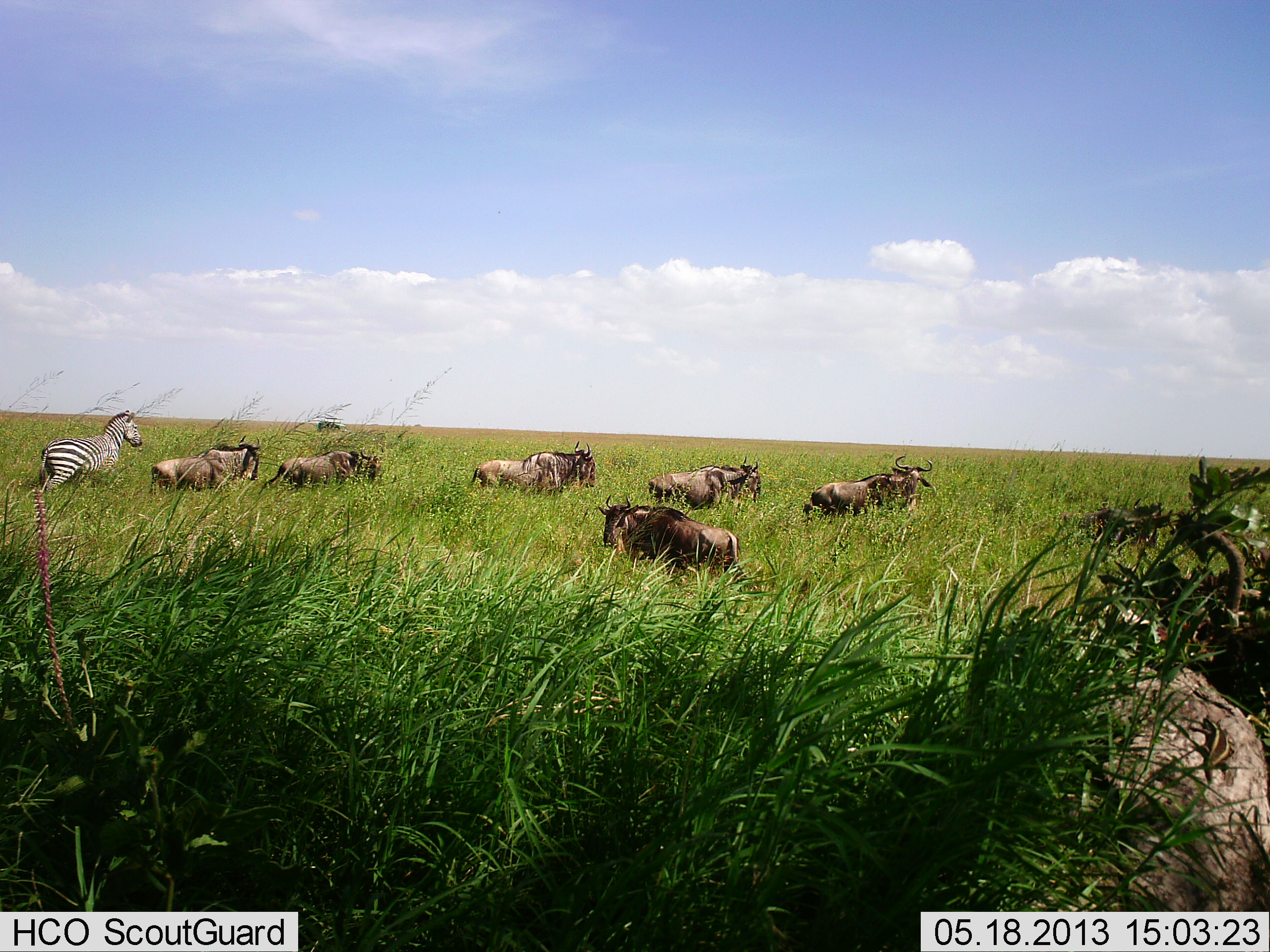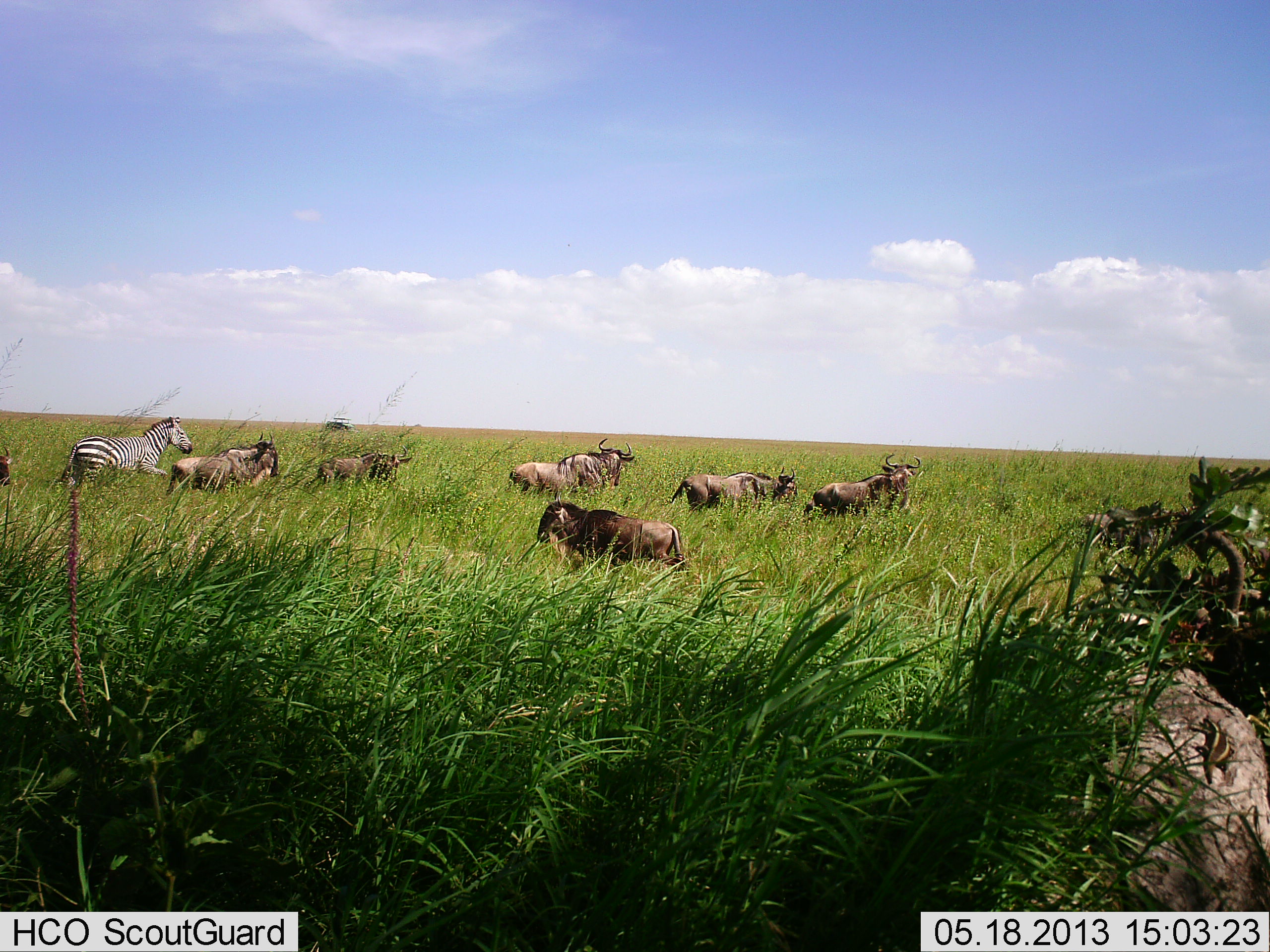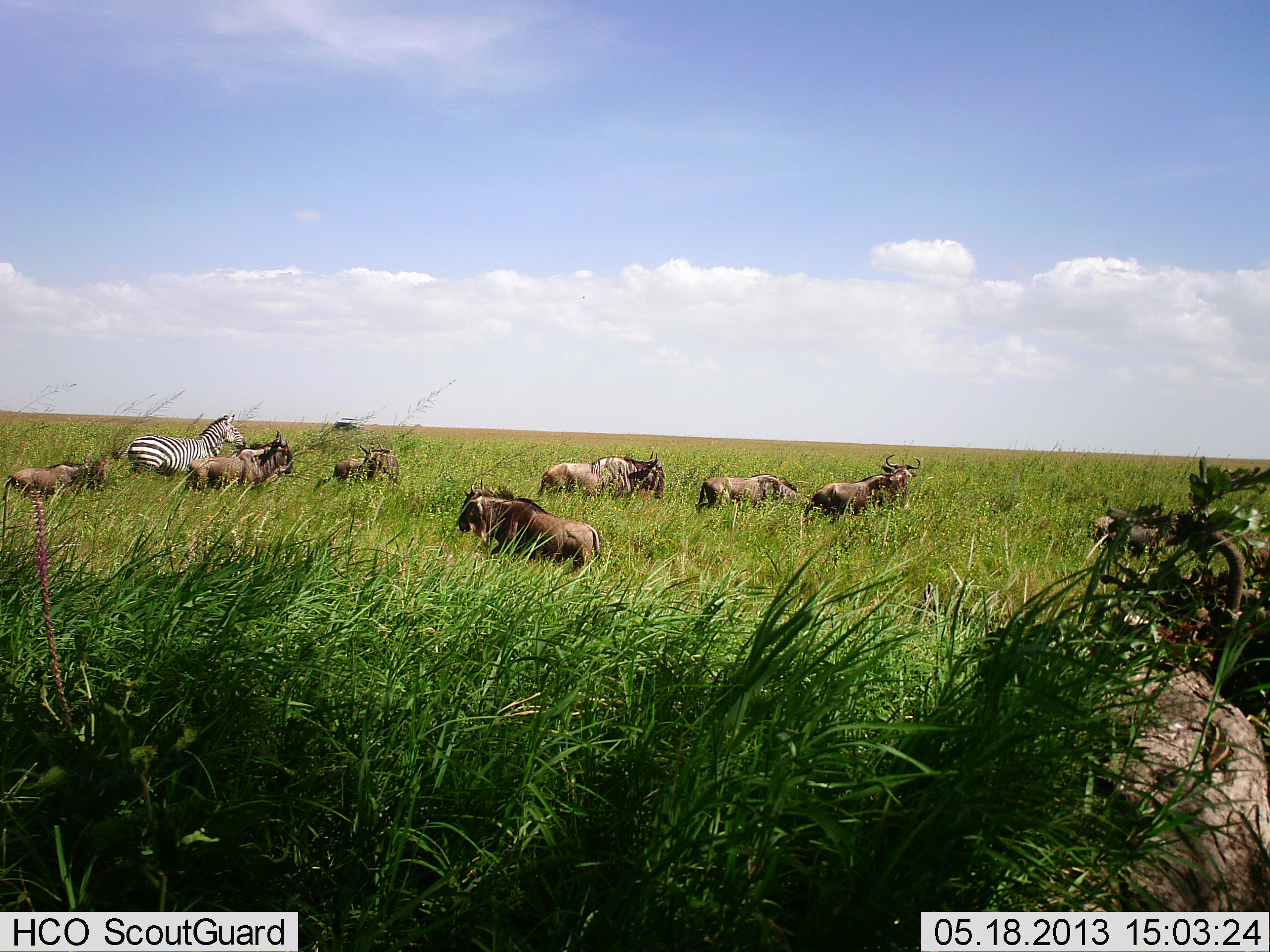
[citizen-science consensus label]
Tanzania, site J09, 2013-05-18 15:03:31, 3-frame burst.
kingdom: Animalia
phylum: Chordata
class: Mammalia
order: Artiodactyla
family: Bovidae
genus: Connochaetes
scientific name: Connochaetes taurinus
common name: blue wildebeest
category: wildebeest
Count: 8.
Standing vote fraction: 25%.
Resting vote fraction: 0%.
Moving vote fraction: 92%.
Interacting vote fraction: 0%.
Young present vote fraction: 25%.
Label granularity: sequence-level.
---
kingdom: Animalia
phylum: Chordata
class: Mammalia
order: Perissodactyla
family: Equidae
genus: Equus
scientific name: Equus quagga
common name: plains zebra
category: zebra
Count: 1.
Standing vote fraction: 0%.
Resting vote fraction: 0%.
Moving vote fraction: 100%.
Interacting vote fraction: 0%.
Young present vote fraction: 0%.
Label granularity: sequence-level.